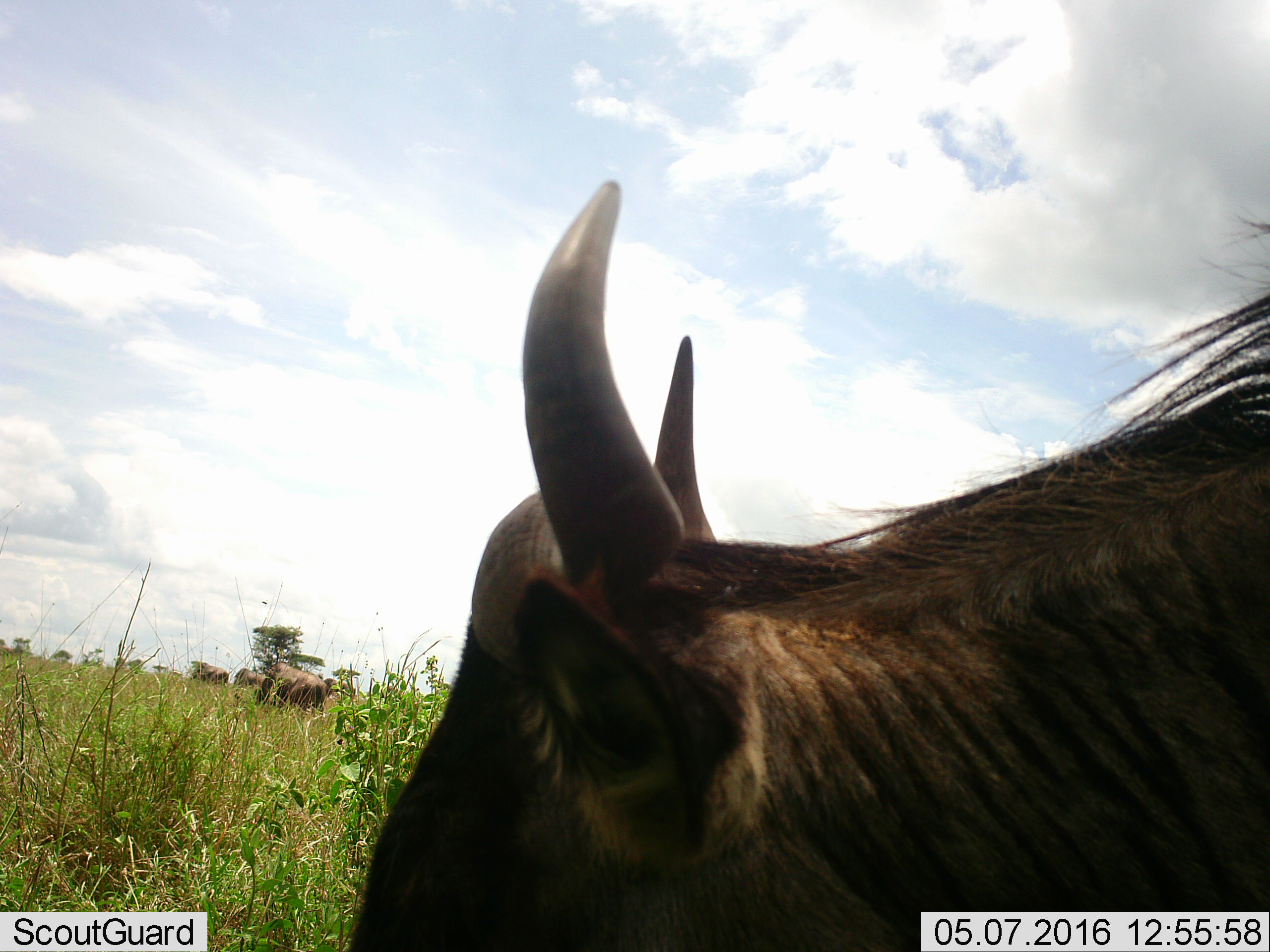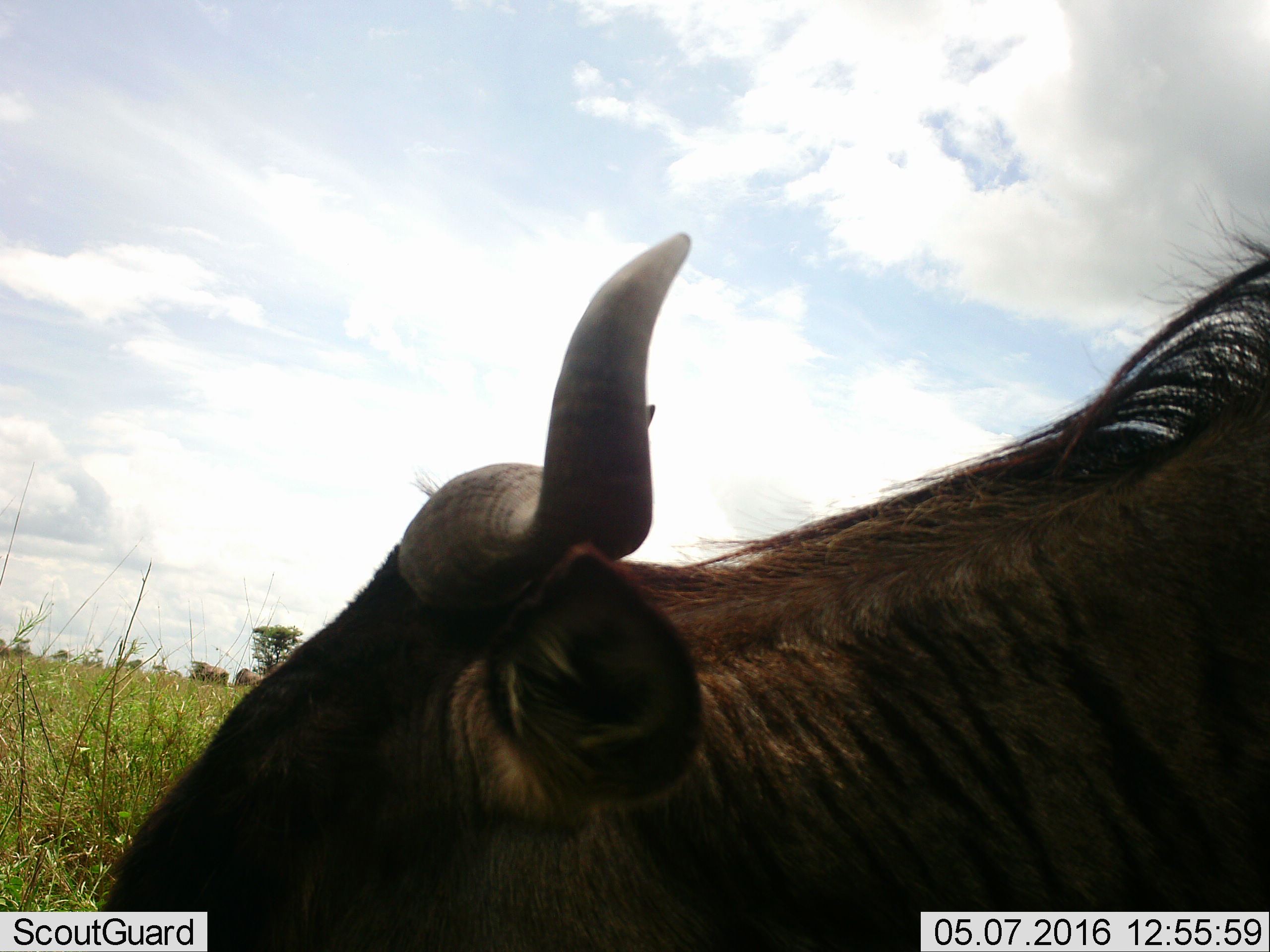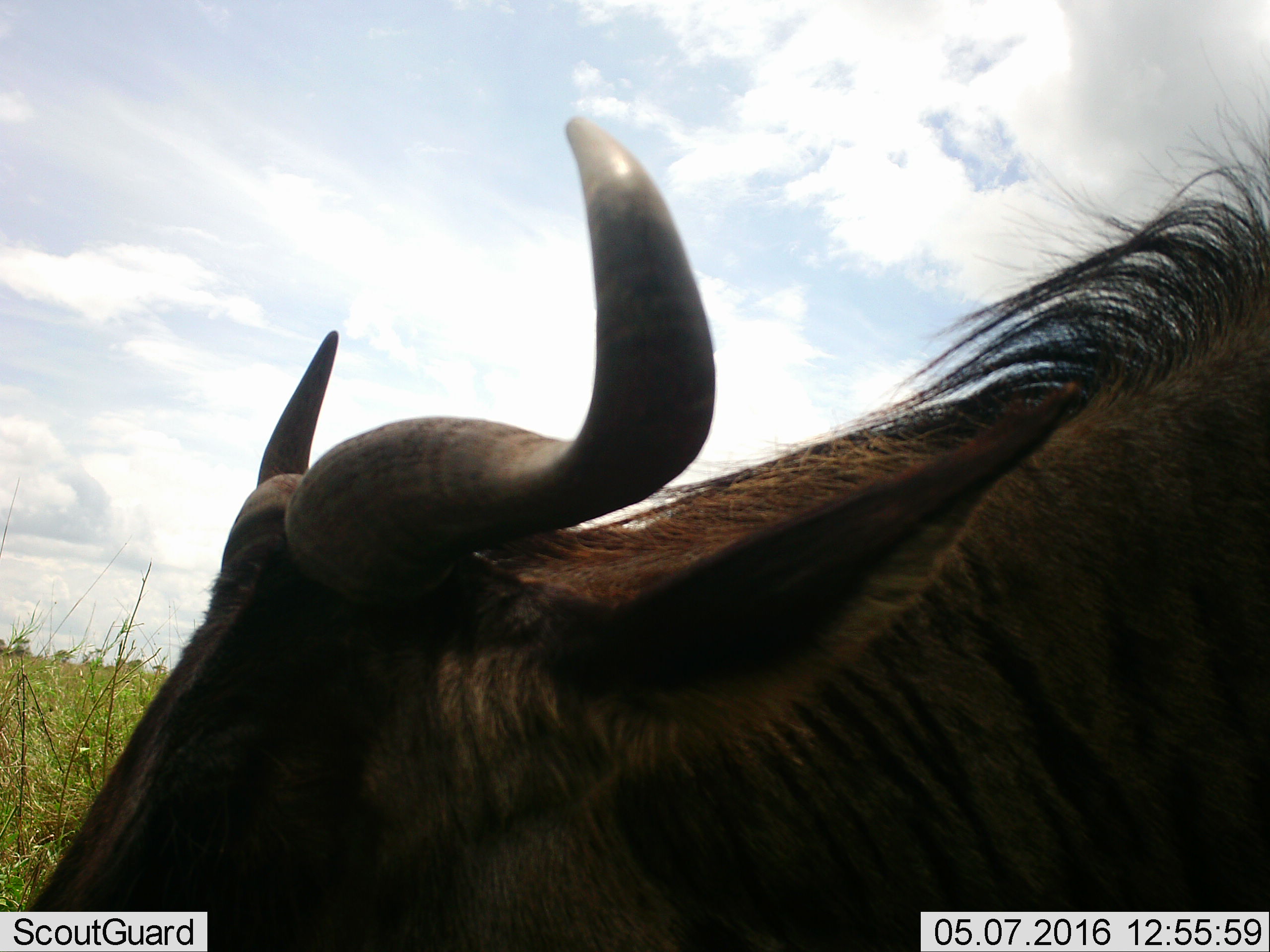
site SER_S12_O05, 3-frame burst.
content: unidentified animal